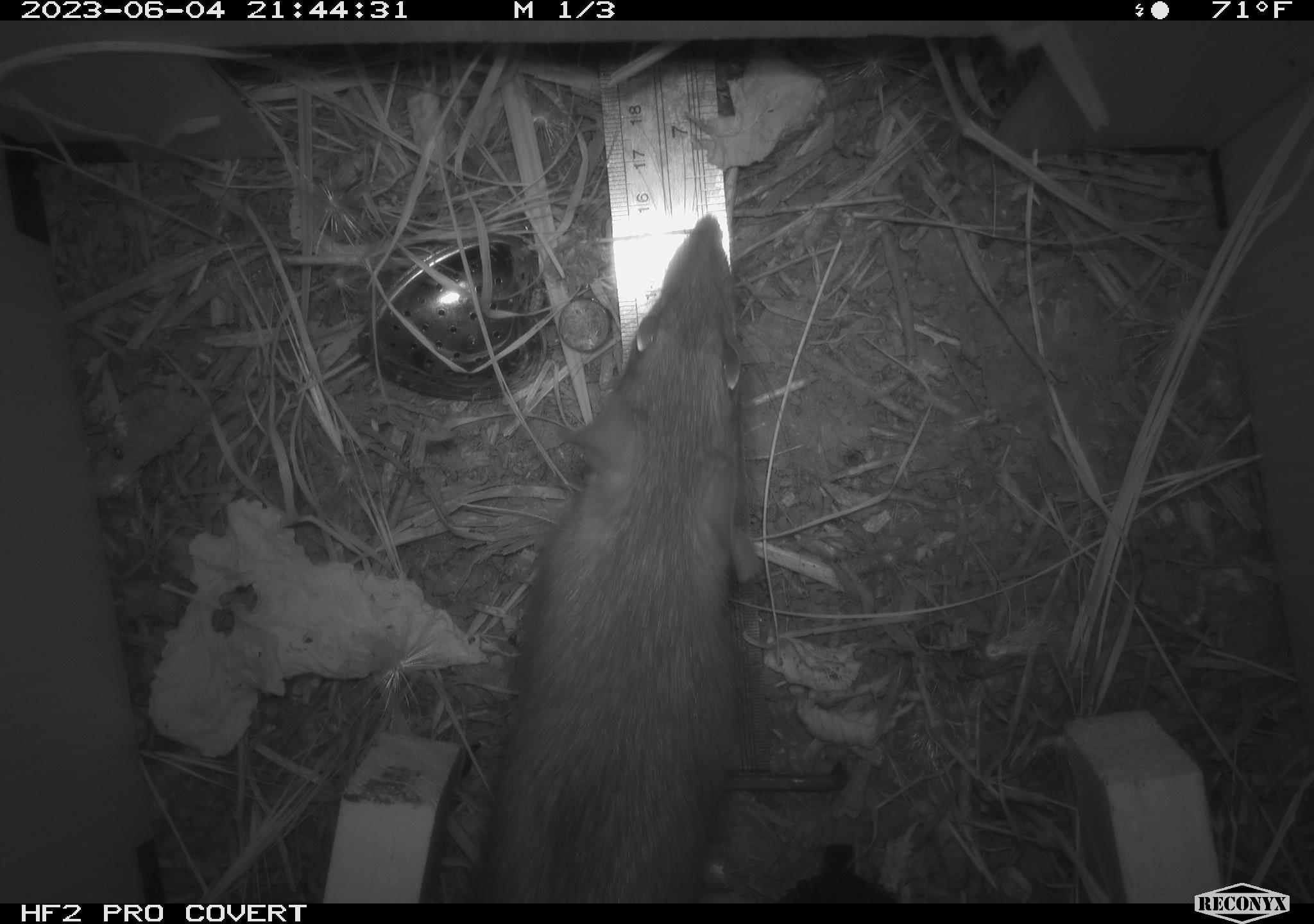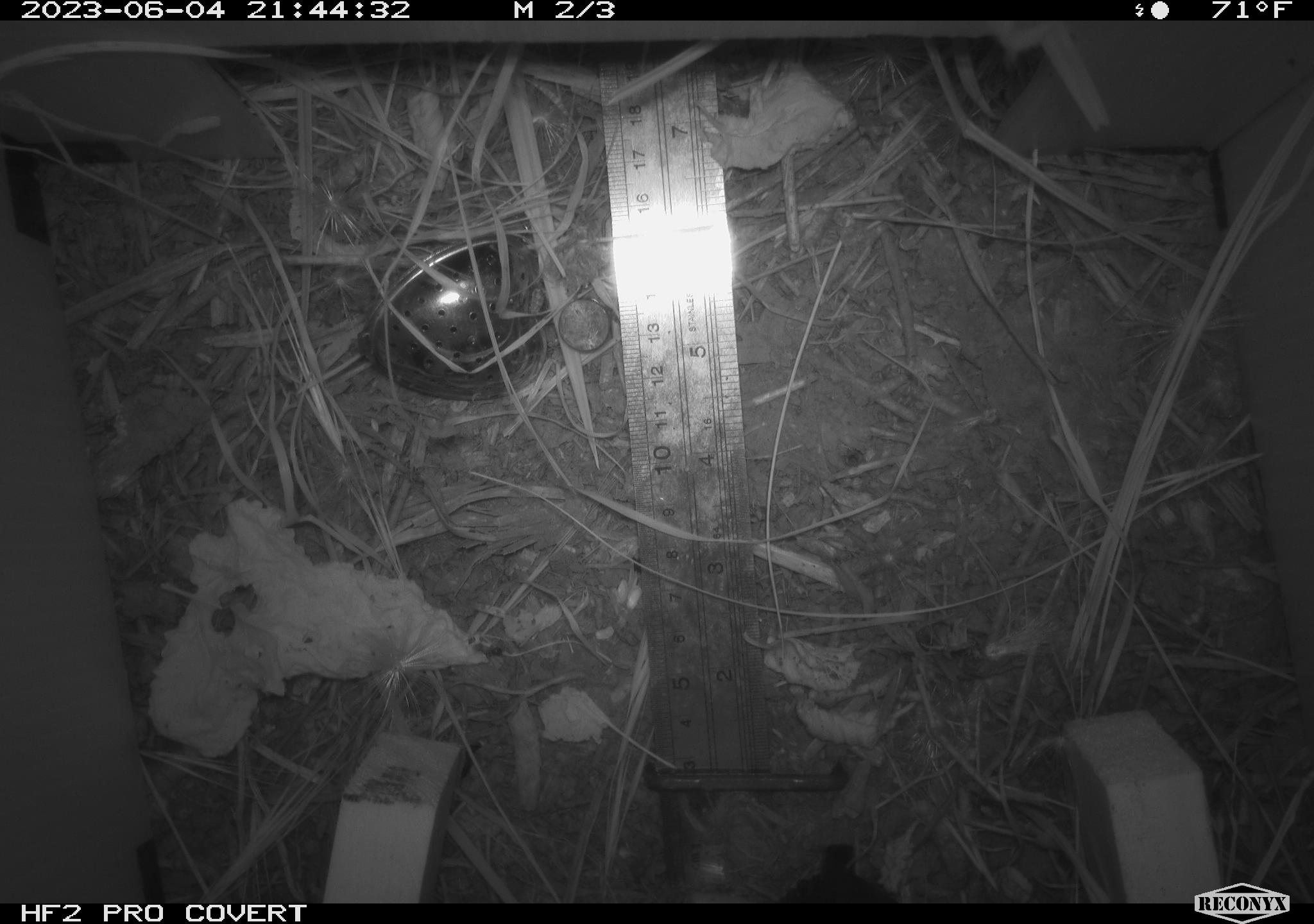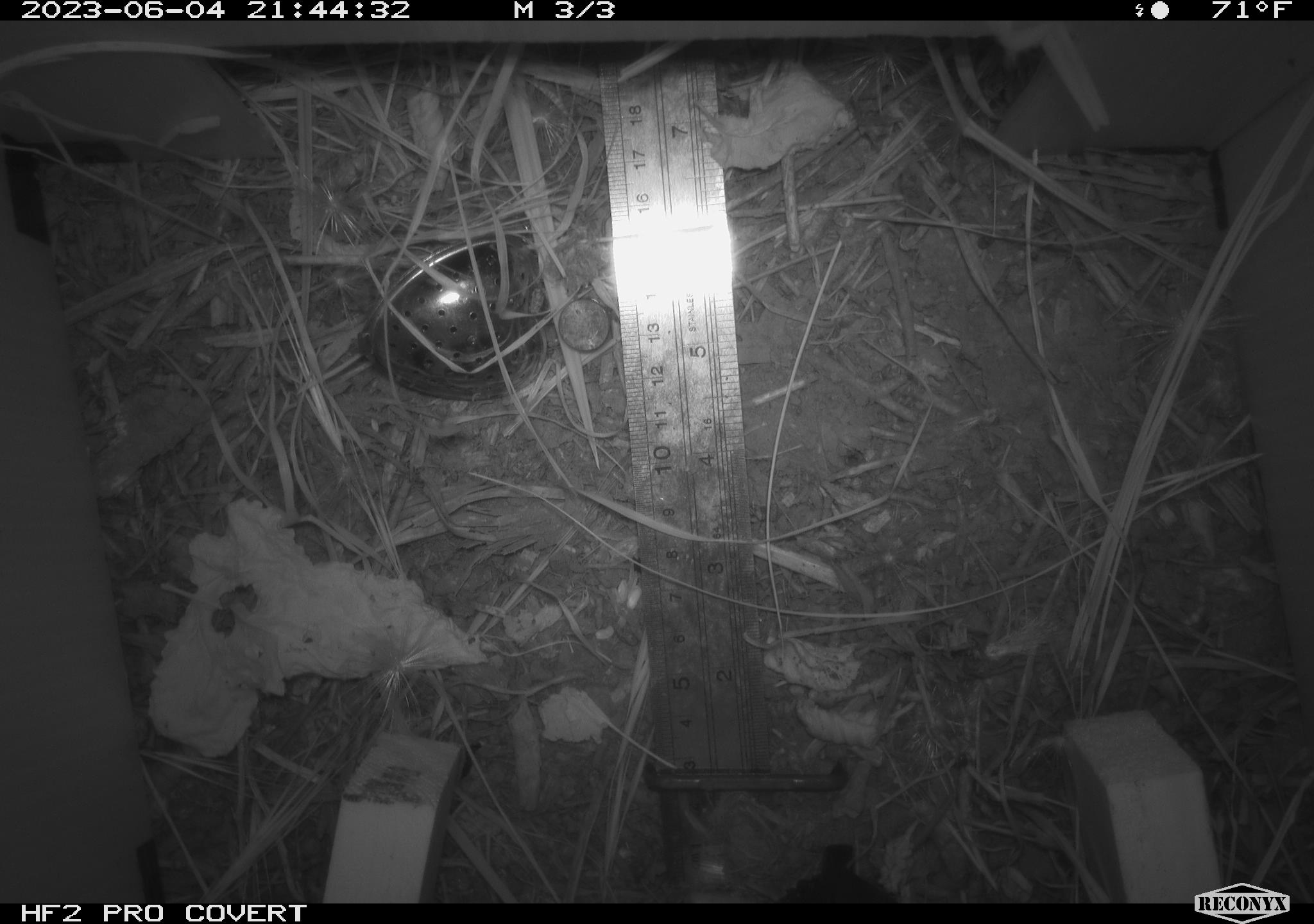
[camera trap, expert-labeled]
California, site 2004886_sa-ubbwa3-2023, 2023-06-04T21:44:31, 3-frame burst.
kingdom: Animalia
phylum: Chordata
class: Mammalia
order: Rodentia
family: Muridae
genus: Rattus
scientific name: Rattus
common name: rat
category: rattus species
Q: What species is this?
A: Rattus species (rat) (Rattus).